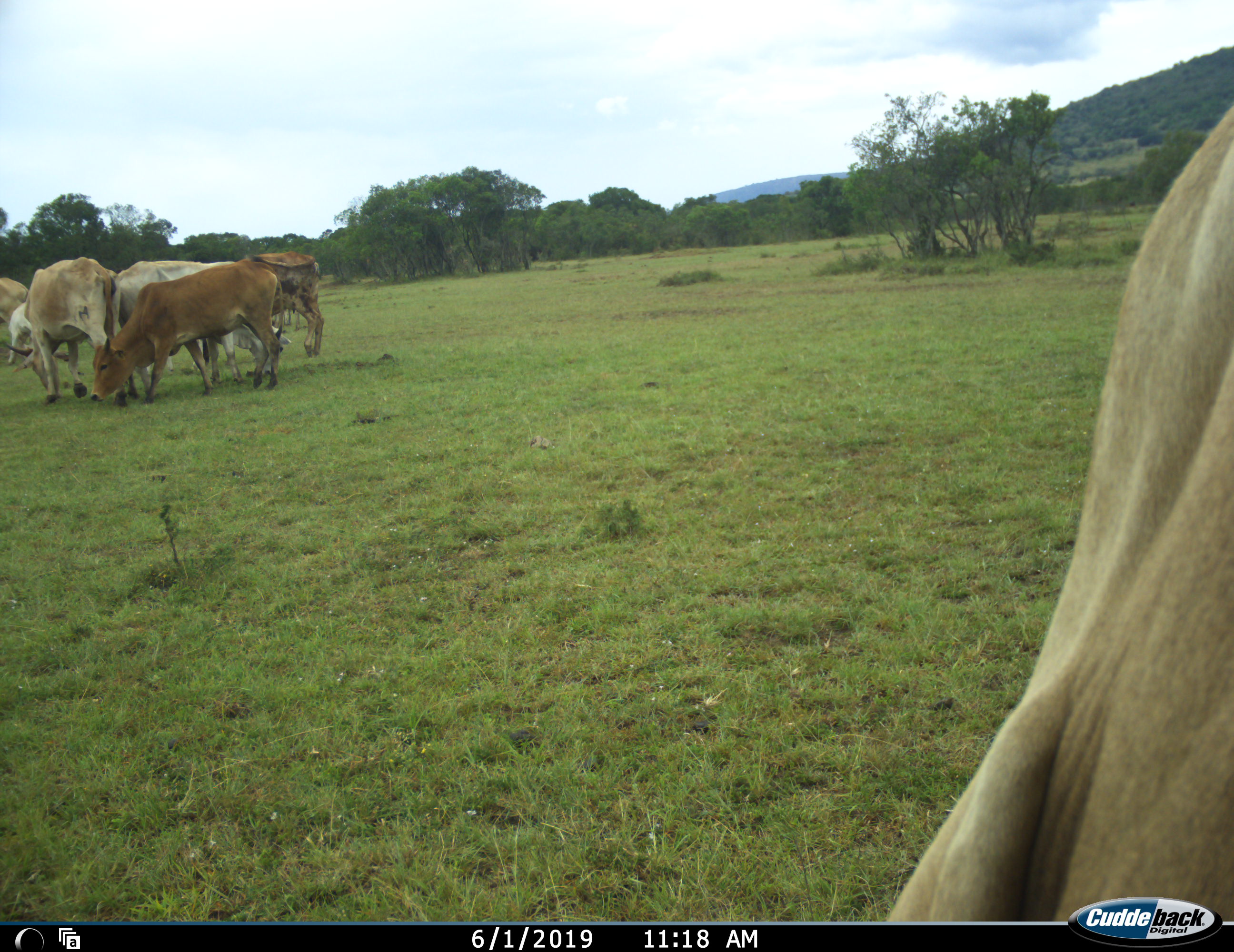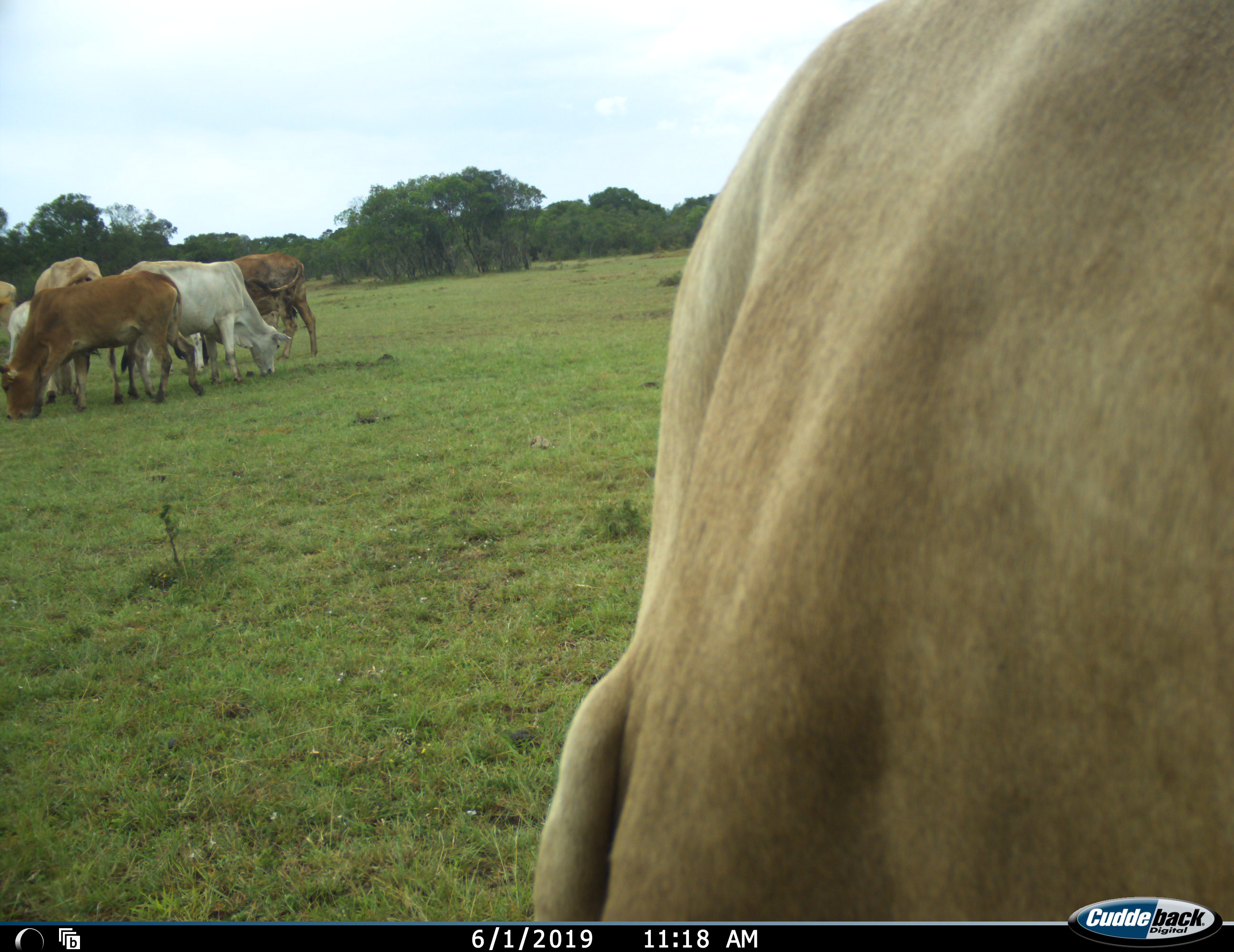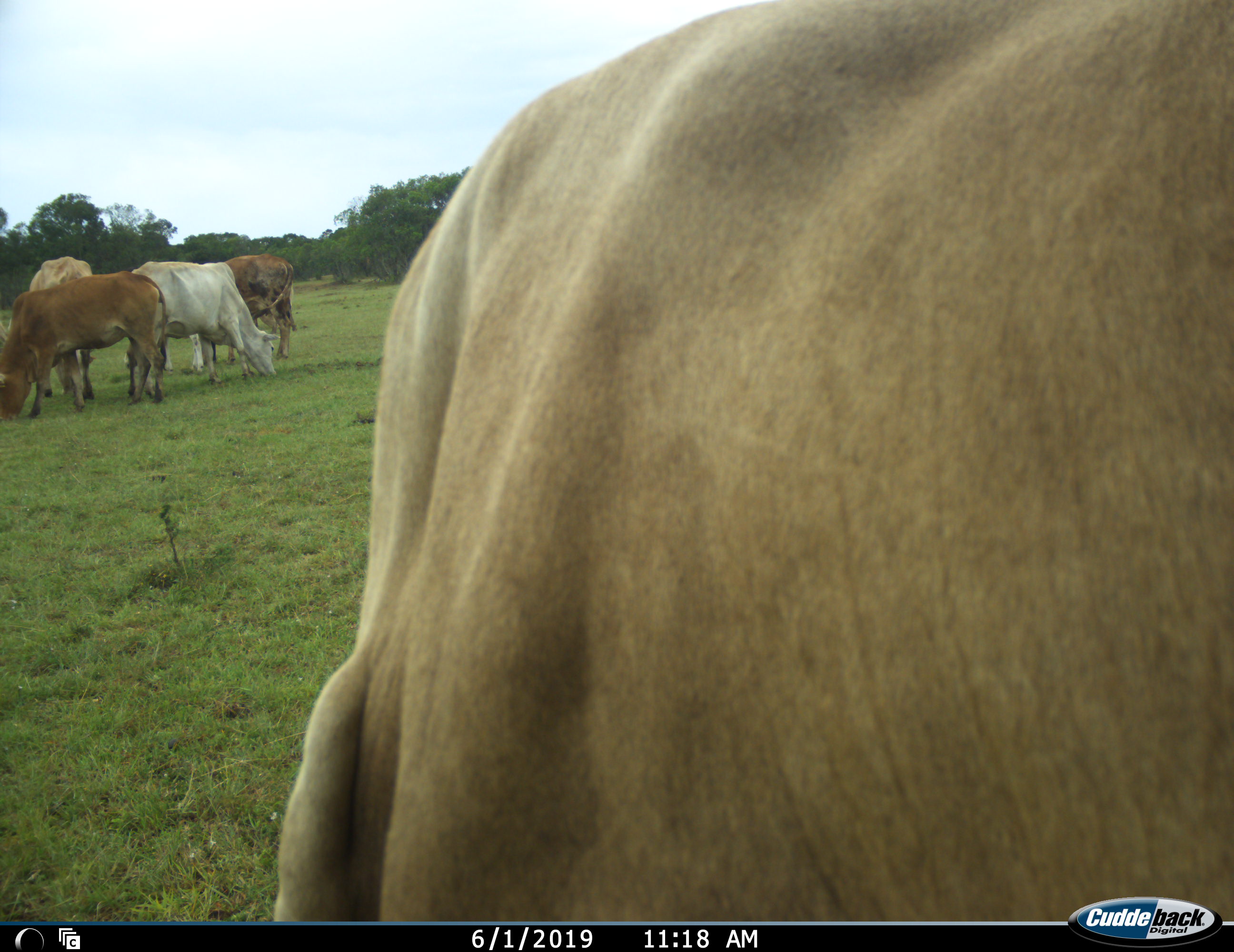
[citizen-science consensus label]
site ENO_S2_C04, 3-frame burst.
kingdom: Animalia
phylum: Chordata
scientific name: Vertebrata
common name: domestic animal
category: domesticanimal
Domesticanimal (domestic animal) (Vertebrata), count 8. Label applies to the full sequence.